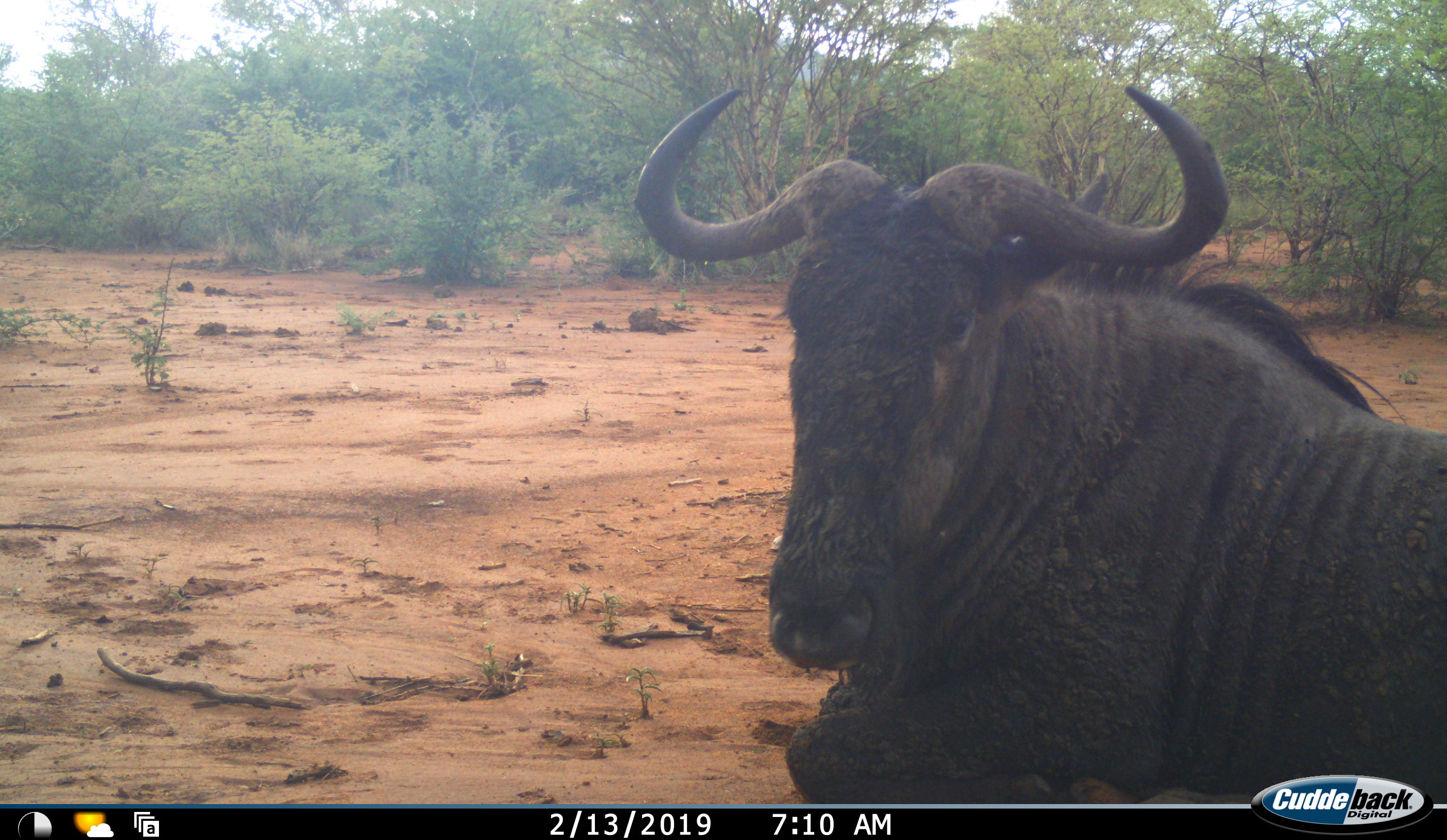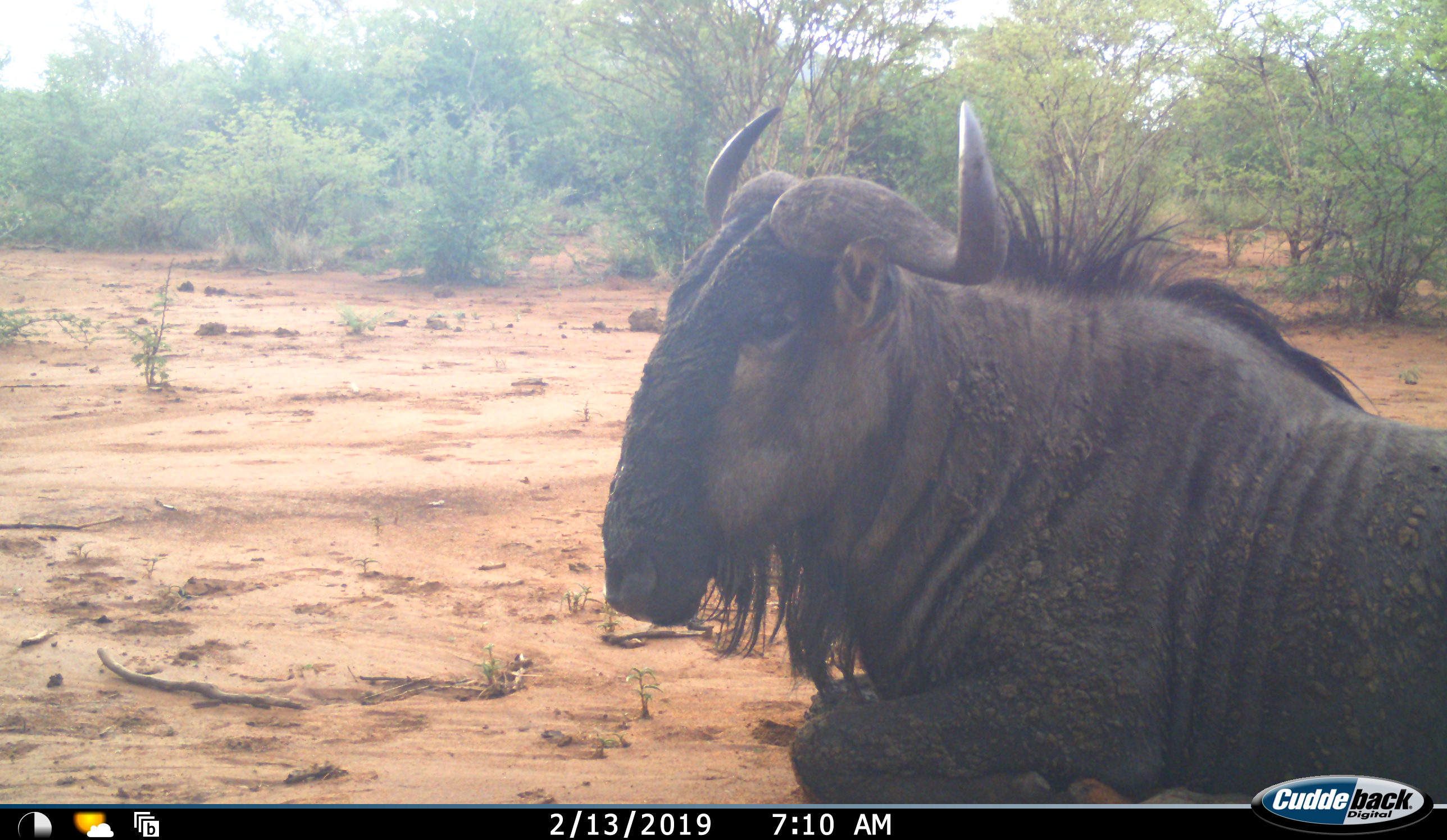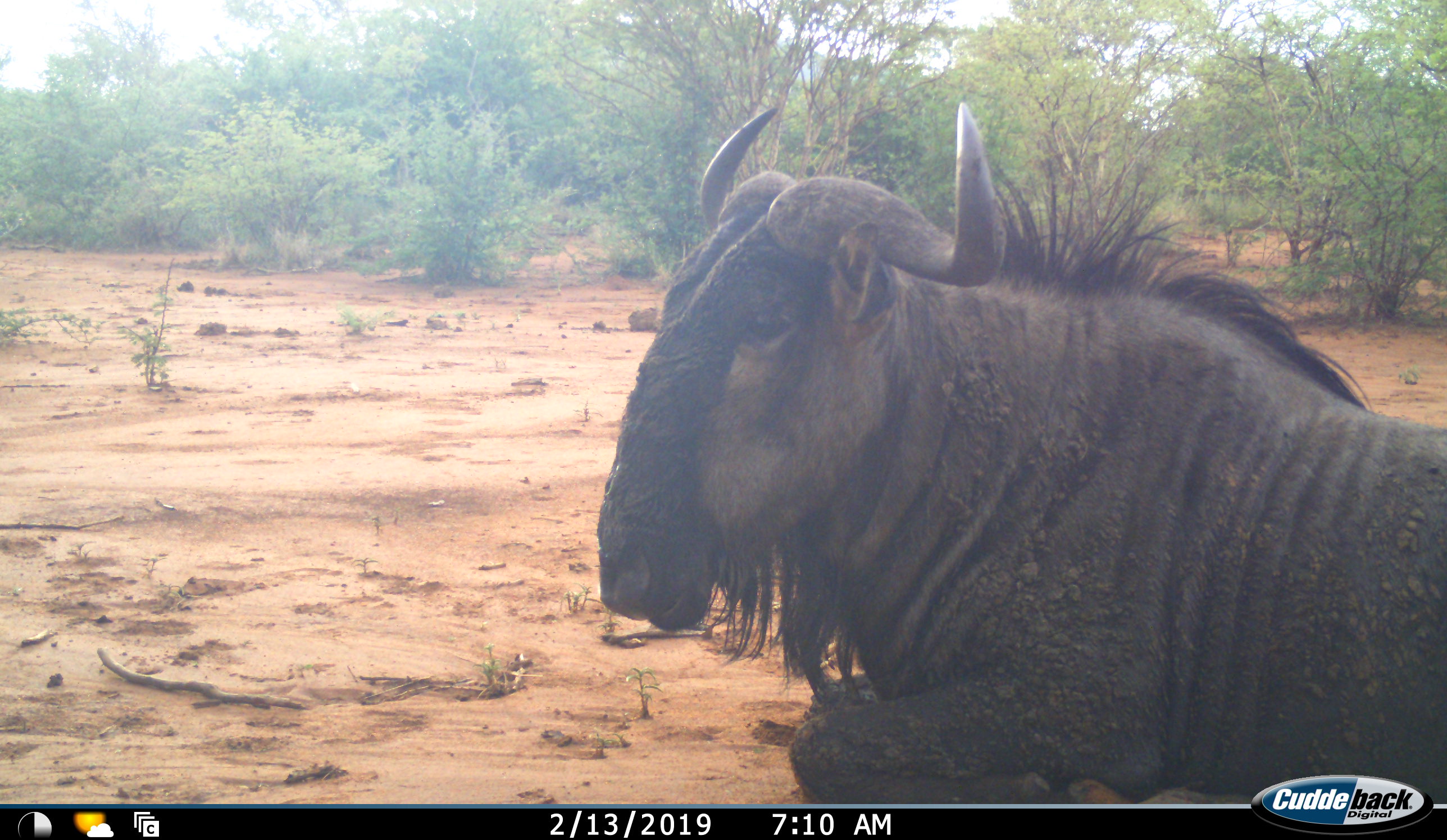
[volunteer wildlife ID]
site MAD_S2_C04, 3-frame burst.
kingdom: Animalia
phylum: Chordata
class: Mammalia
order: Artiodactyla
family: Bovidae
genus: Connochaetes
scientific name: Connochaetes taurinus taurinus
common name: blue wildebeest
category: wildebeestblue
Wildebeestblue (blue wildebeest) (Connochaetes taurinus taurinus), count 1. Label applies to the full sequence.